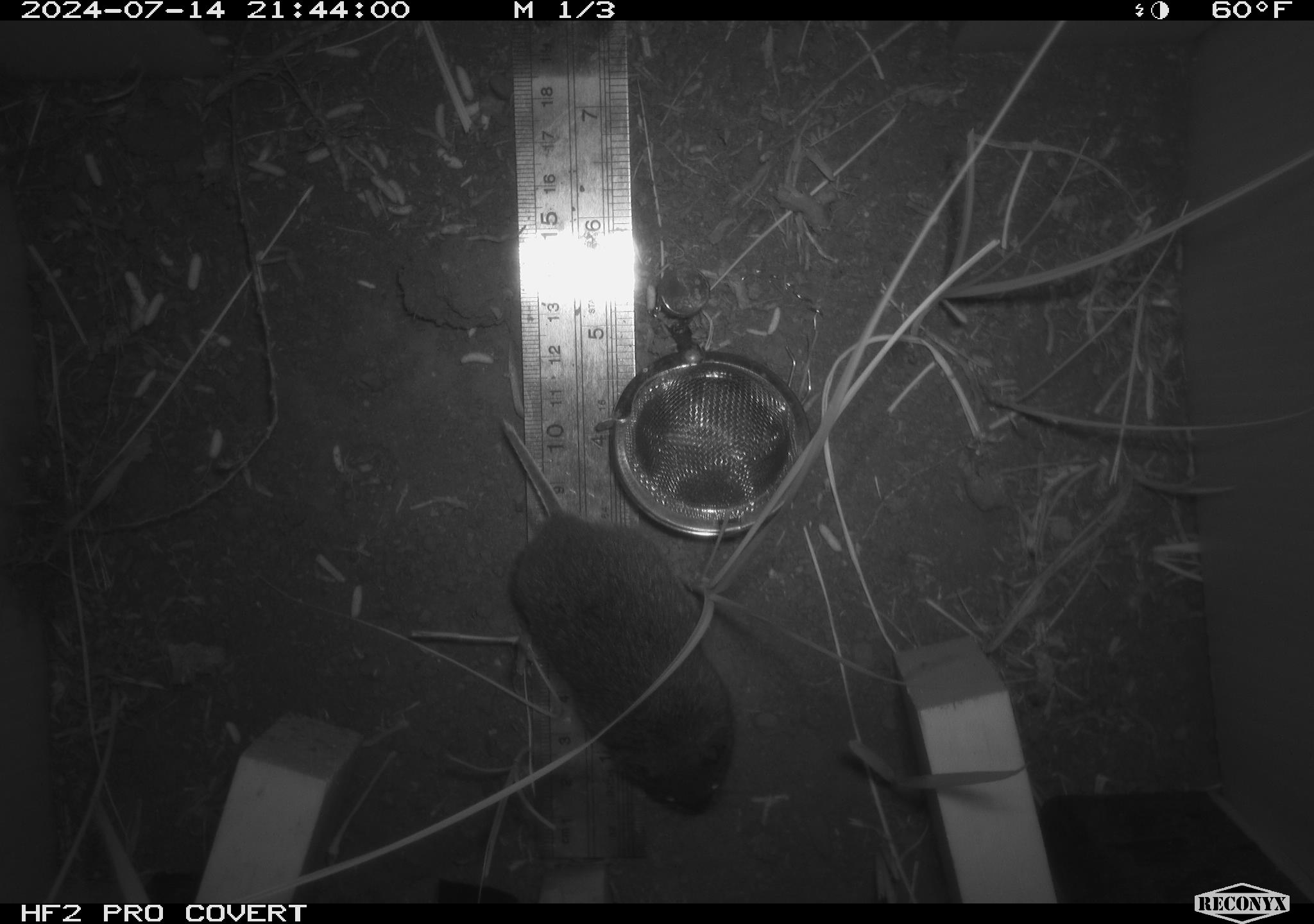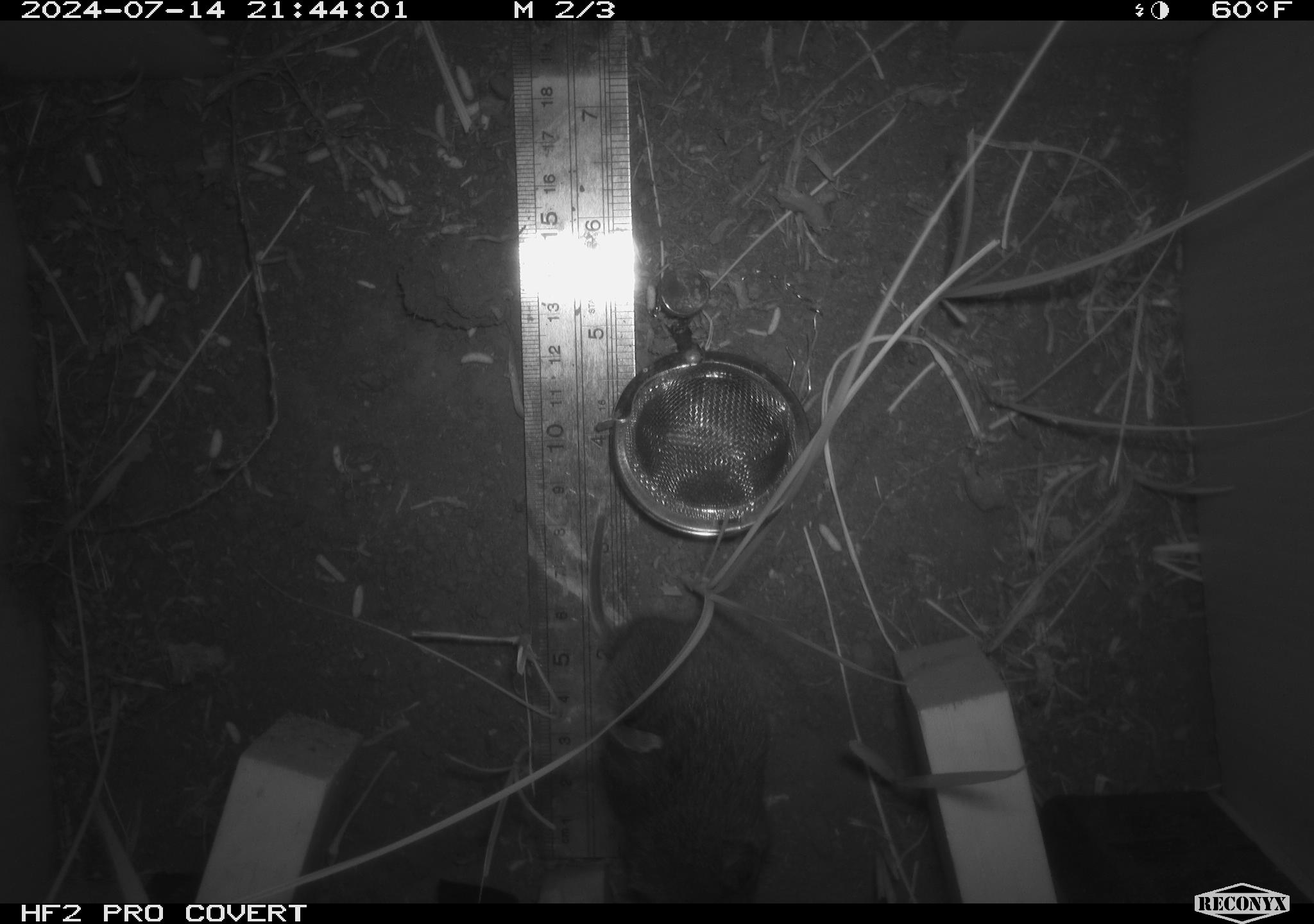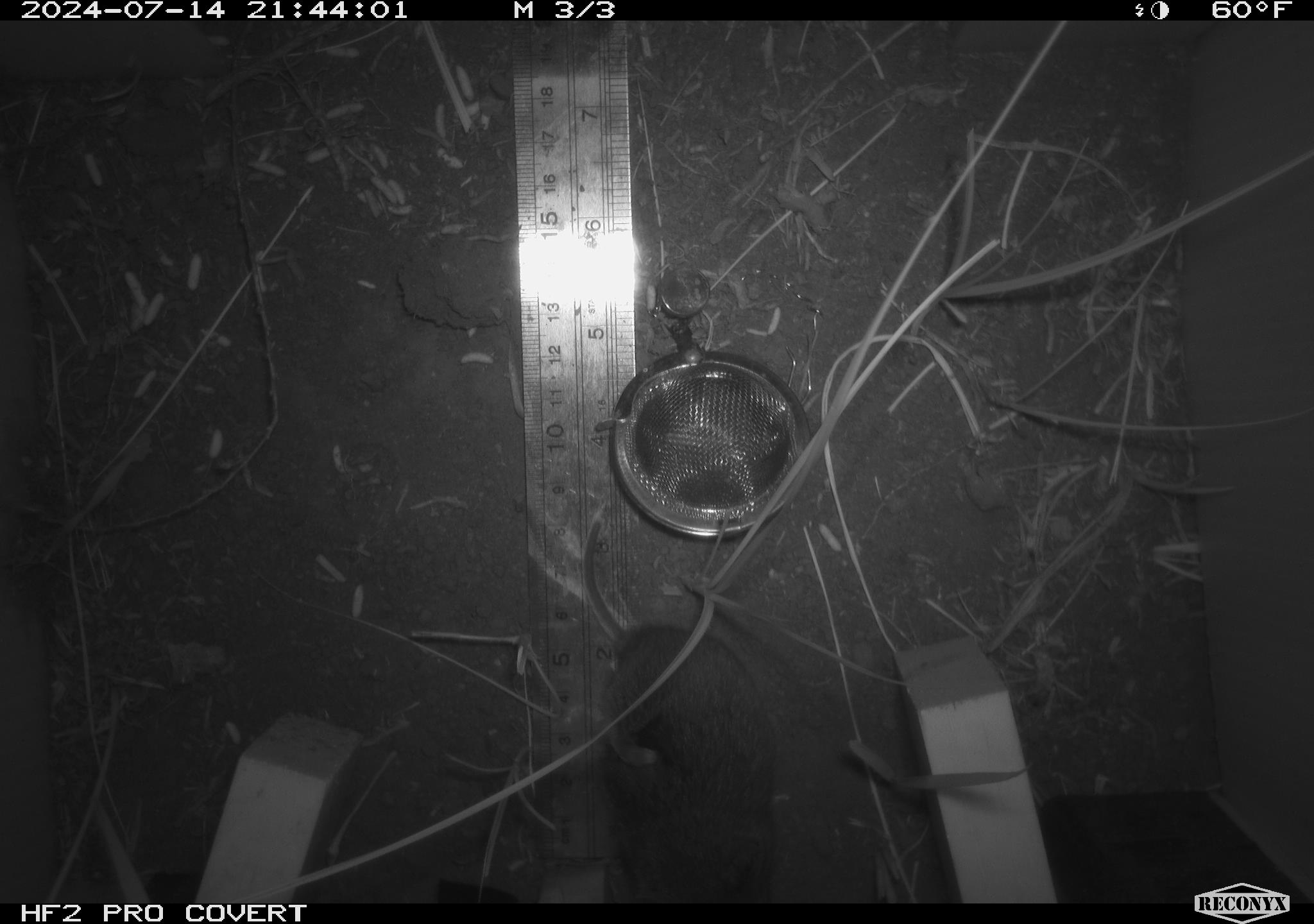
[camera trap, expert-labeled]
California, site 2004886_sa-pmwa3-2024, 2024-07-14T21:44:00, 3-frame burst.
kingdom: Animalia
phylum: Chordata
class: Mammalia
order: Rodentia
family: Cricetidae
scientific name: Arvicolinae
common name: voles, lemmings, and muskrats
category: arvicolinae subfamily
Arvicolinae subfamily (voles, lemmings, and muskrats) (Arvicolinae).